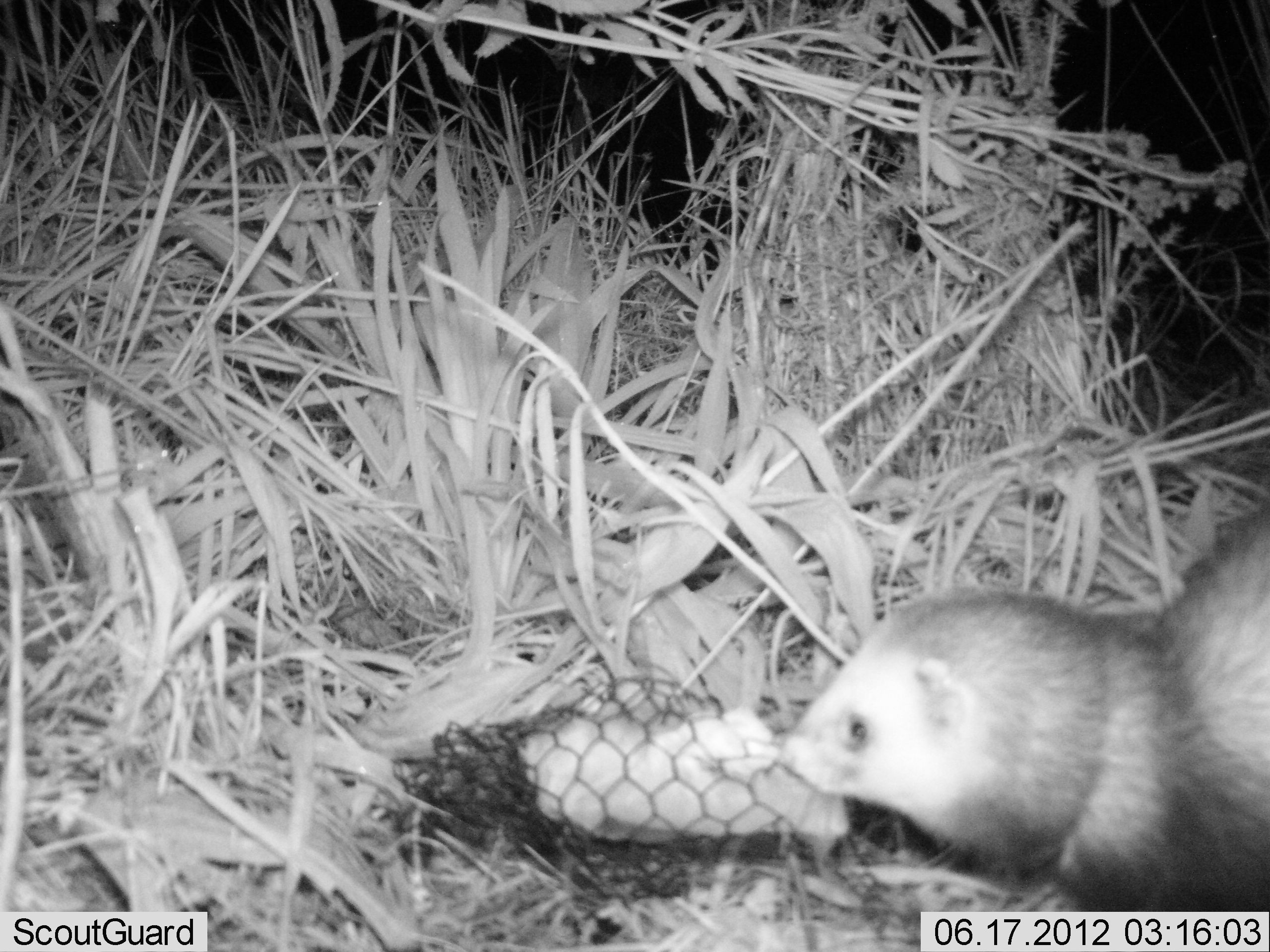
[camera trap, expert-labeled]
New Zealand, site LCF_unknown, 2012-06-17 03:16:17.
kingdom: Animalia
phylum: Chordata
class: Mammalia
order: Carnivora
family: Mustelidae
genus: Mustela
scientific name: Mustela furo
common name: ferret